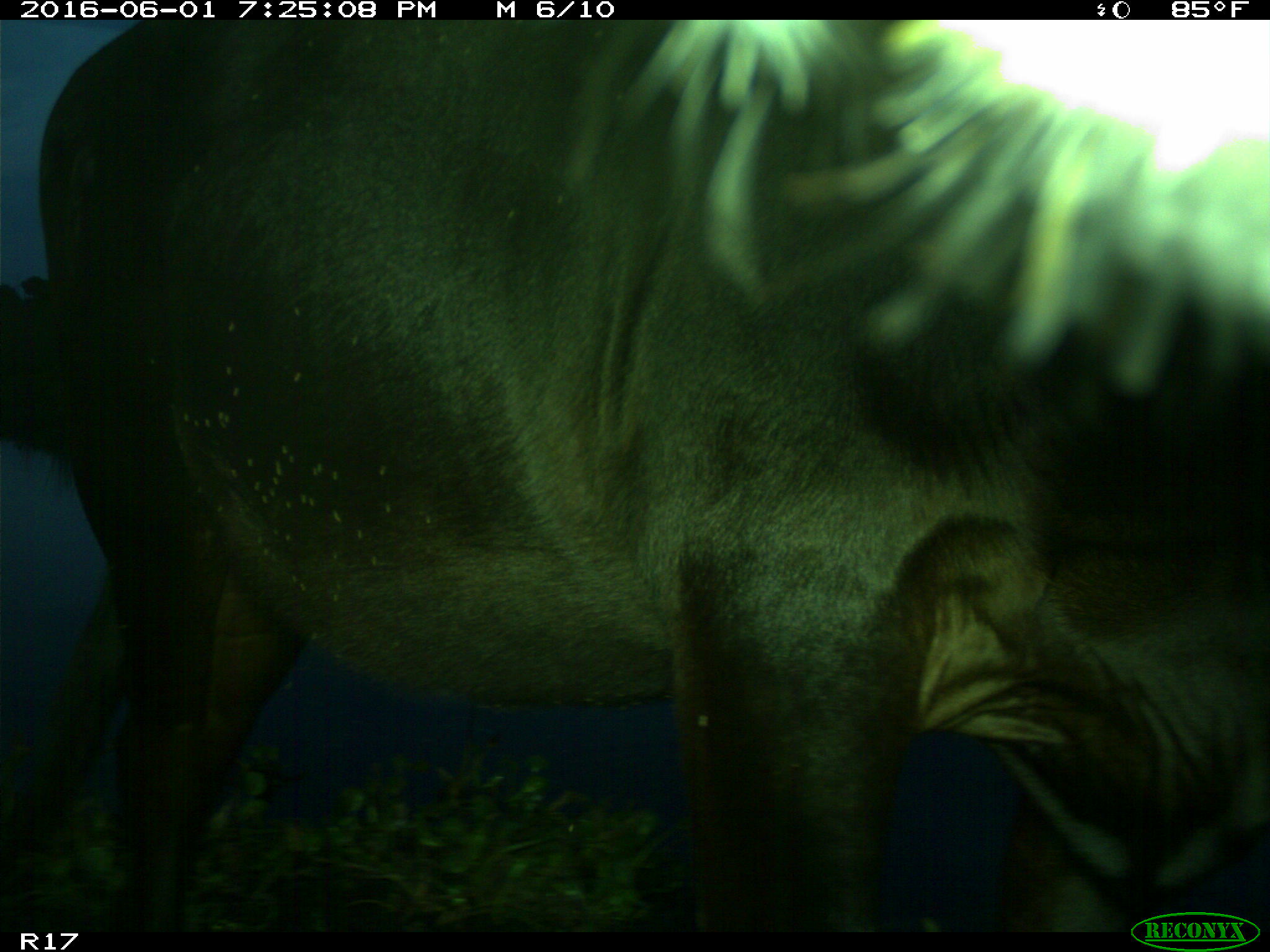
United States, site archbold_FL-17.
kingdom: Animalia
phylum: Chordata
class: Mammalia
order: Artiodactyla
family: Bovidae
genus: Bos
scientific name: Bos taurus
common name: domestic cow